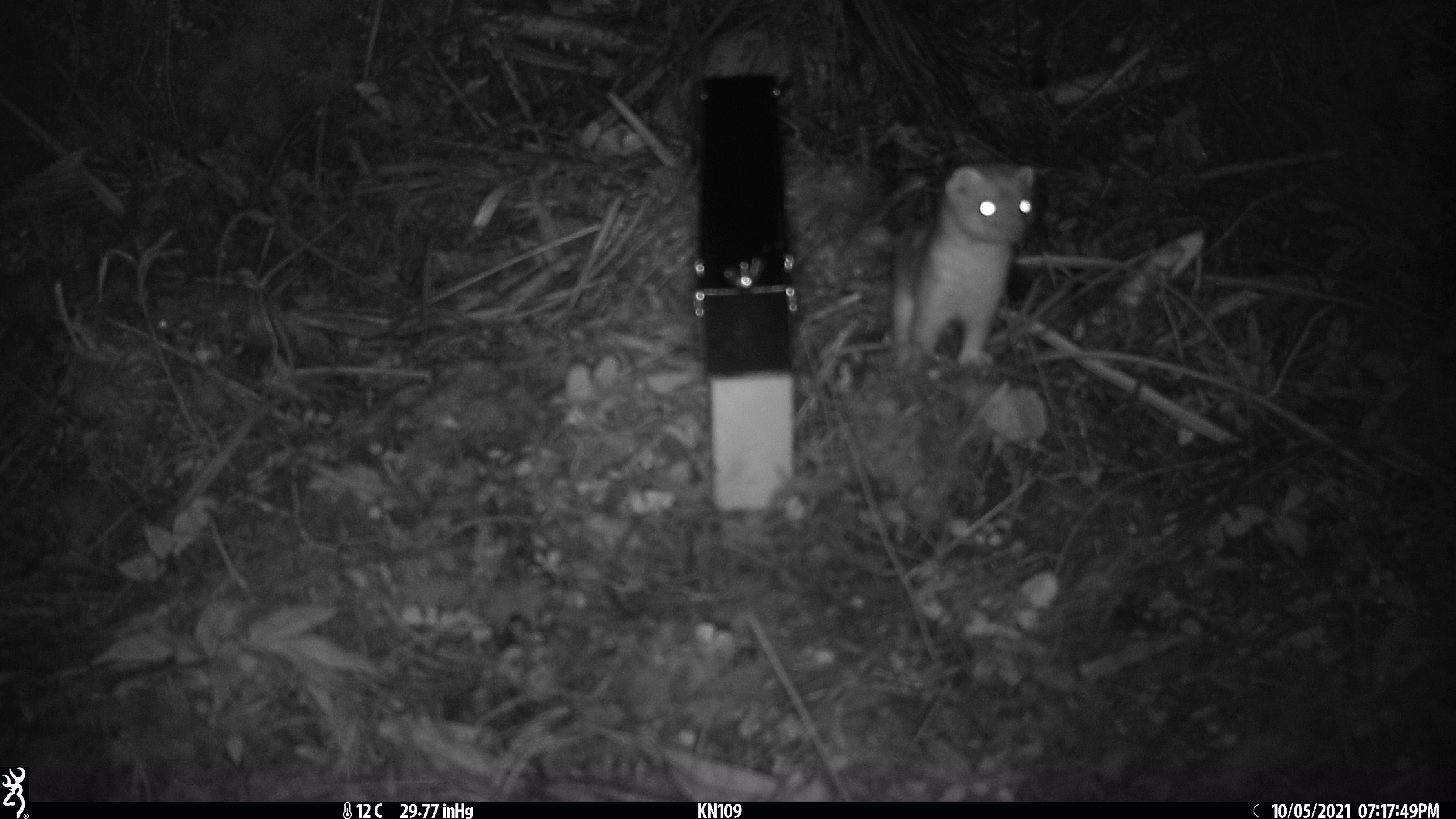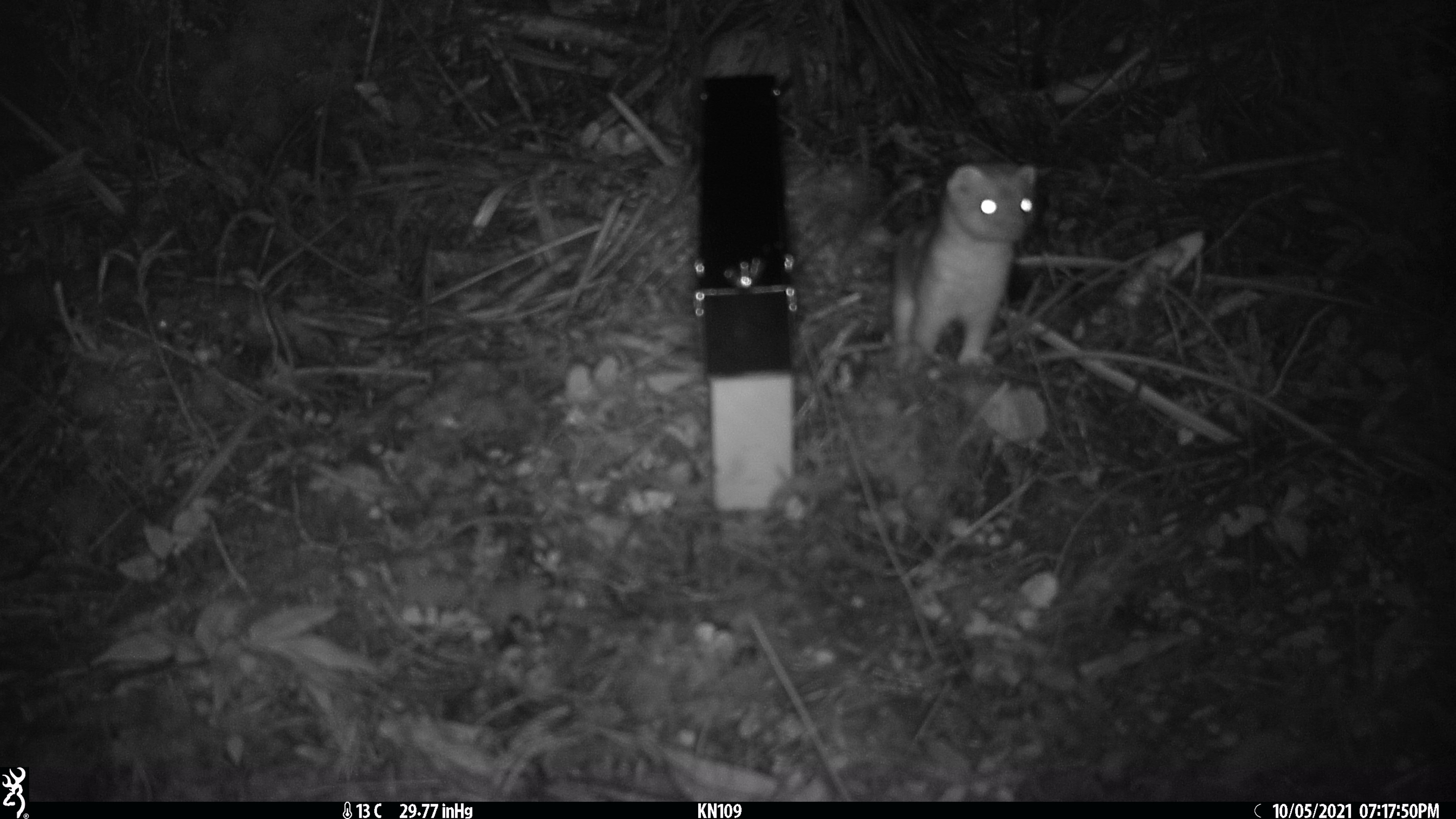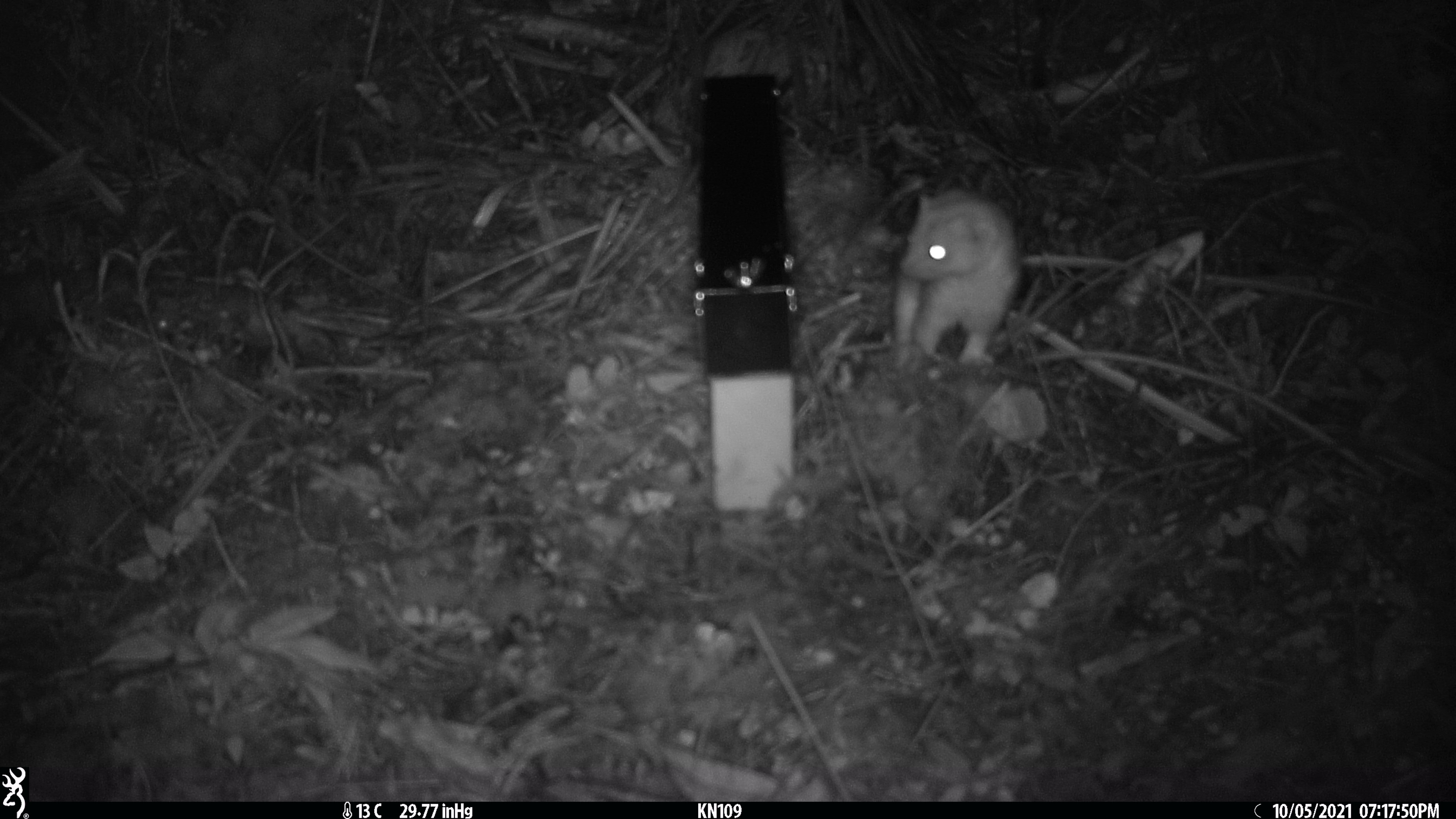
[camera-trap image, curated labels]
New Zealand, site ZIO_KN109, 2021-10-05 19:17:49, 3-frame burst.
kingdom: Animalia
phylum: Chordata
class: Mammalia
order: Carnivora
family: Mustelidae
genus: Mustela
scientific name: Mustela erminea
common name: stoat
Stoat (Mustela erminea).